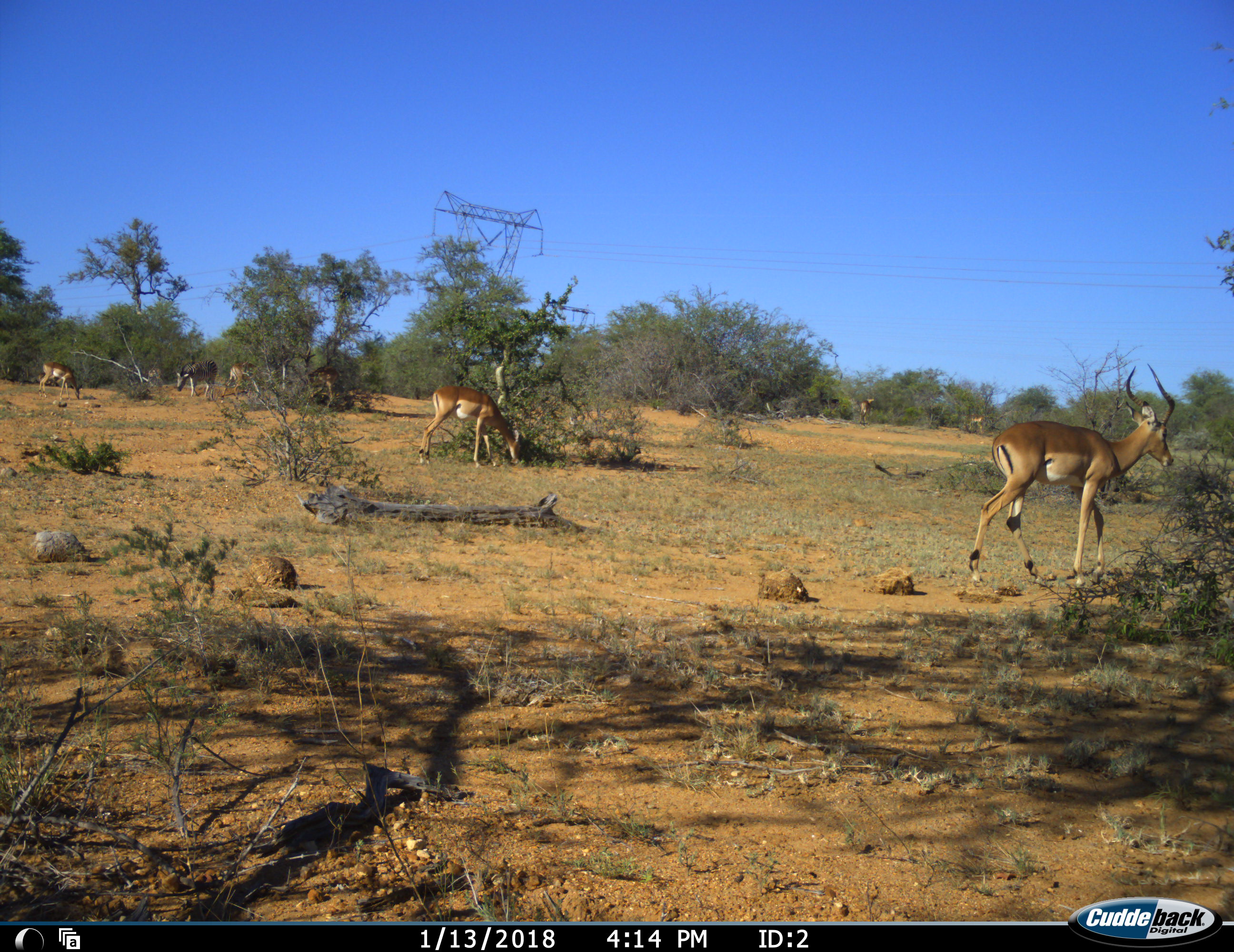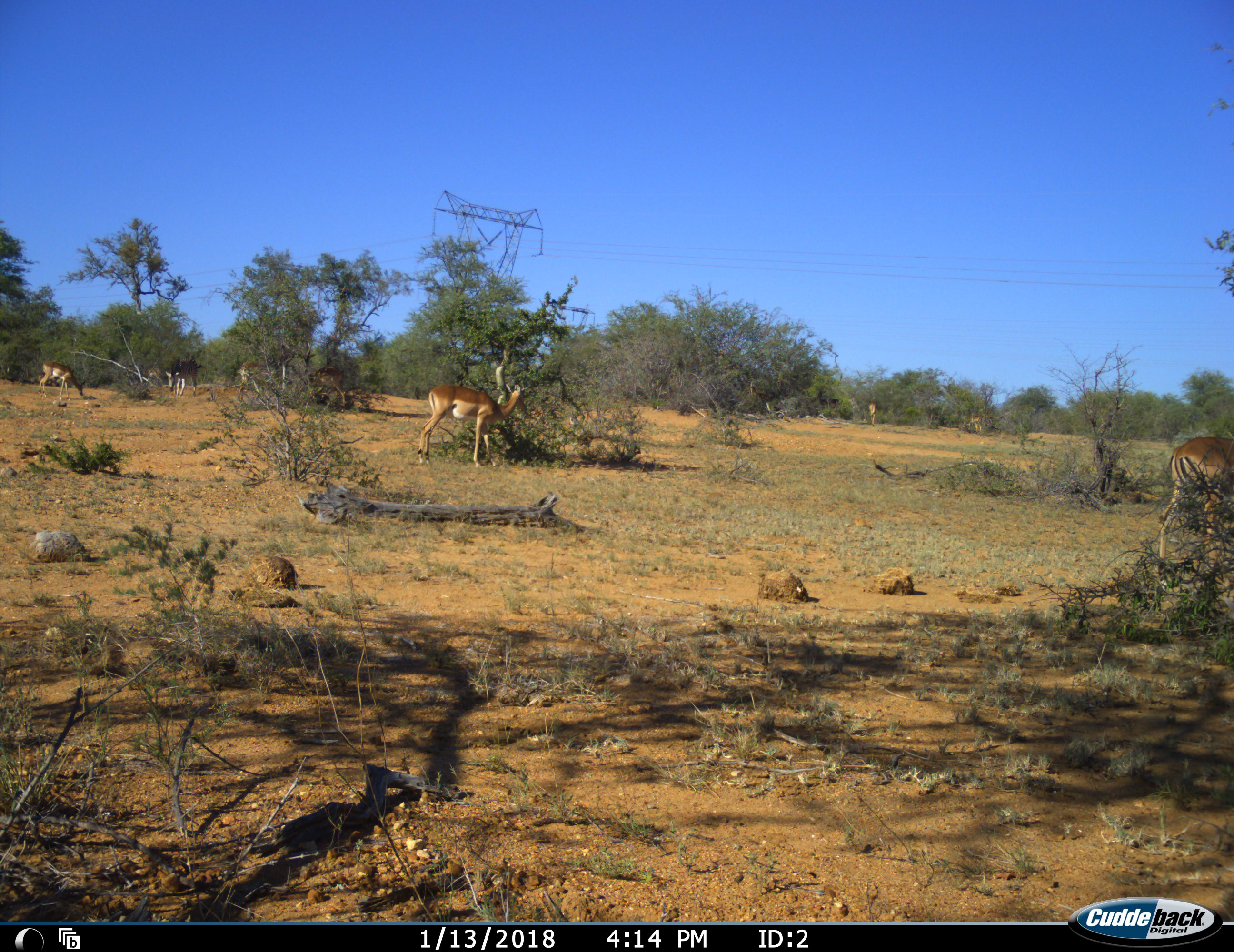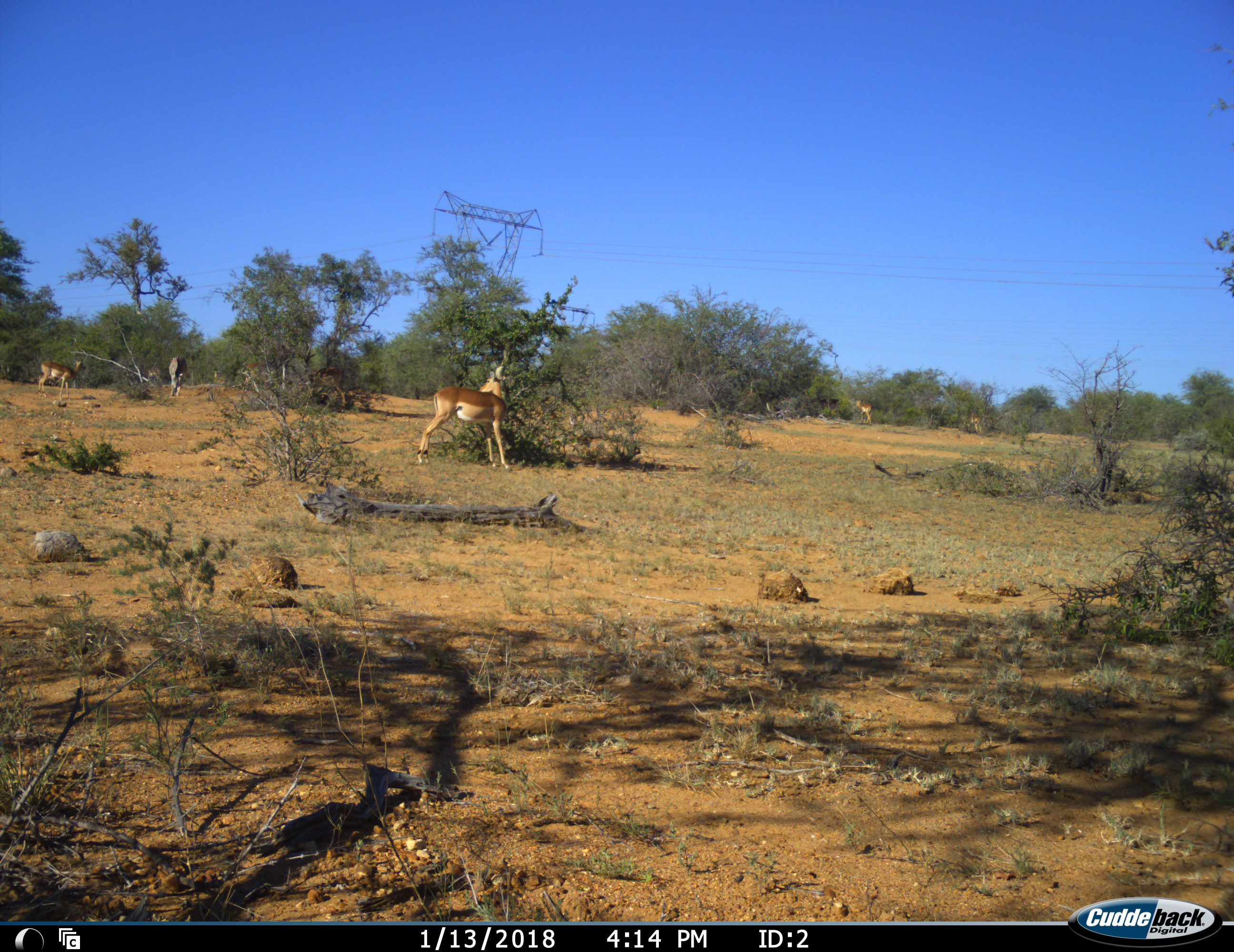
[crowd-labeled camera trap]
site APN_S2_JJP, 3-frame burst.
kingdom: Animalia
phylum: Chordata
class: Mammalia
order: Artiodactyla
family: Bovidae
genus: Aepyceros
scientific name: Aepyceros melampus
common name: impala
Impala (Aepyceros melampus), count 6. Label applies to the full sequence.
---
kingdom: Animalia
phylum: Chordata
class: Mammalia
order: Perissodactyla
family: Equidae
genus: Equus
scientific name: Equus quagga burchellii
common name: burchell's zebra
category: zebraburchells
Zebraburchells (burchell's zebra) (Equus quagga burchellii), count 1. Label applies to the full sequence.